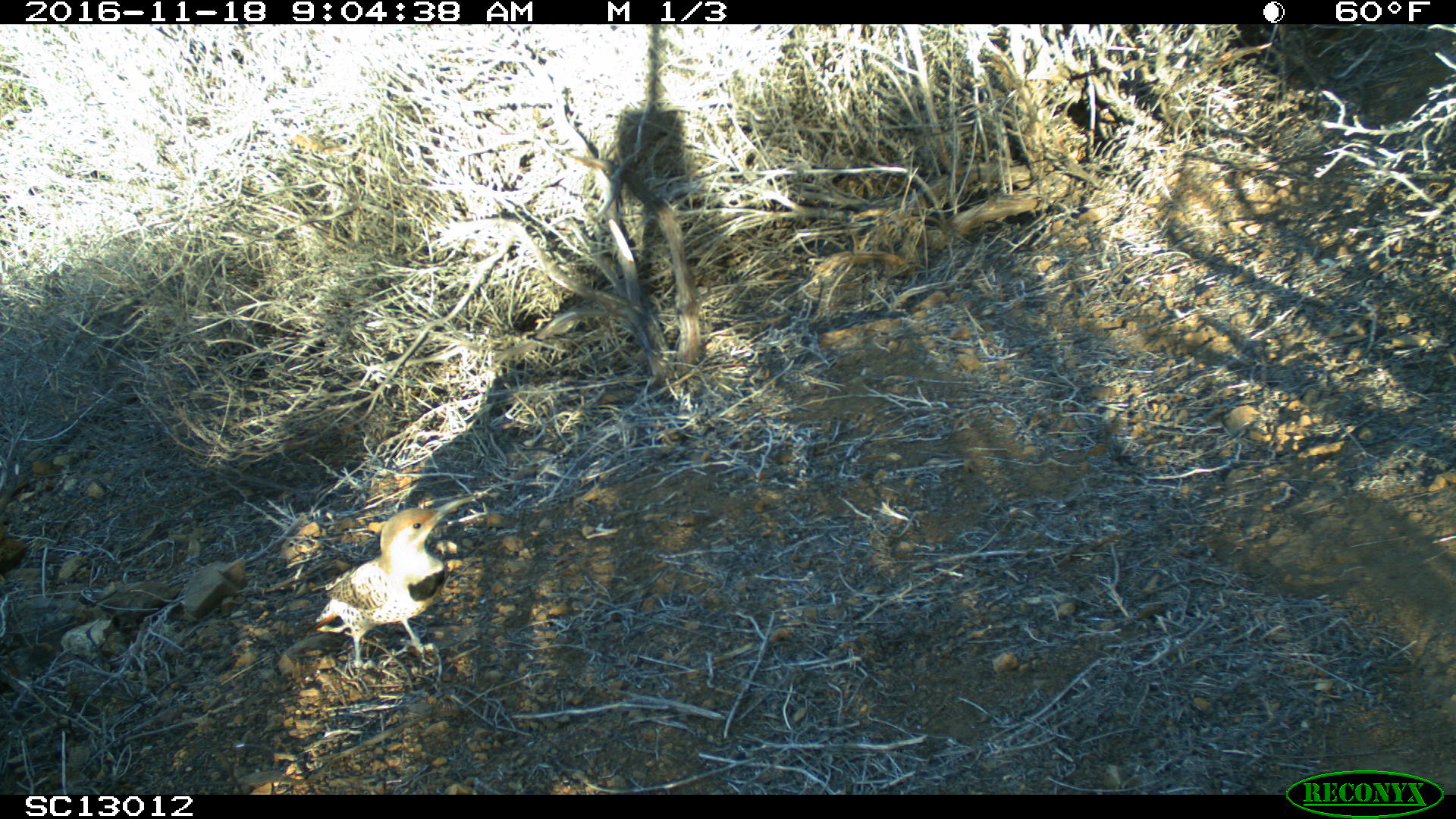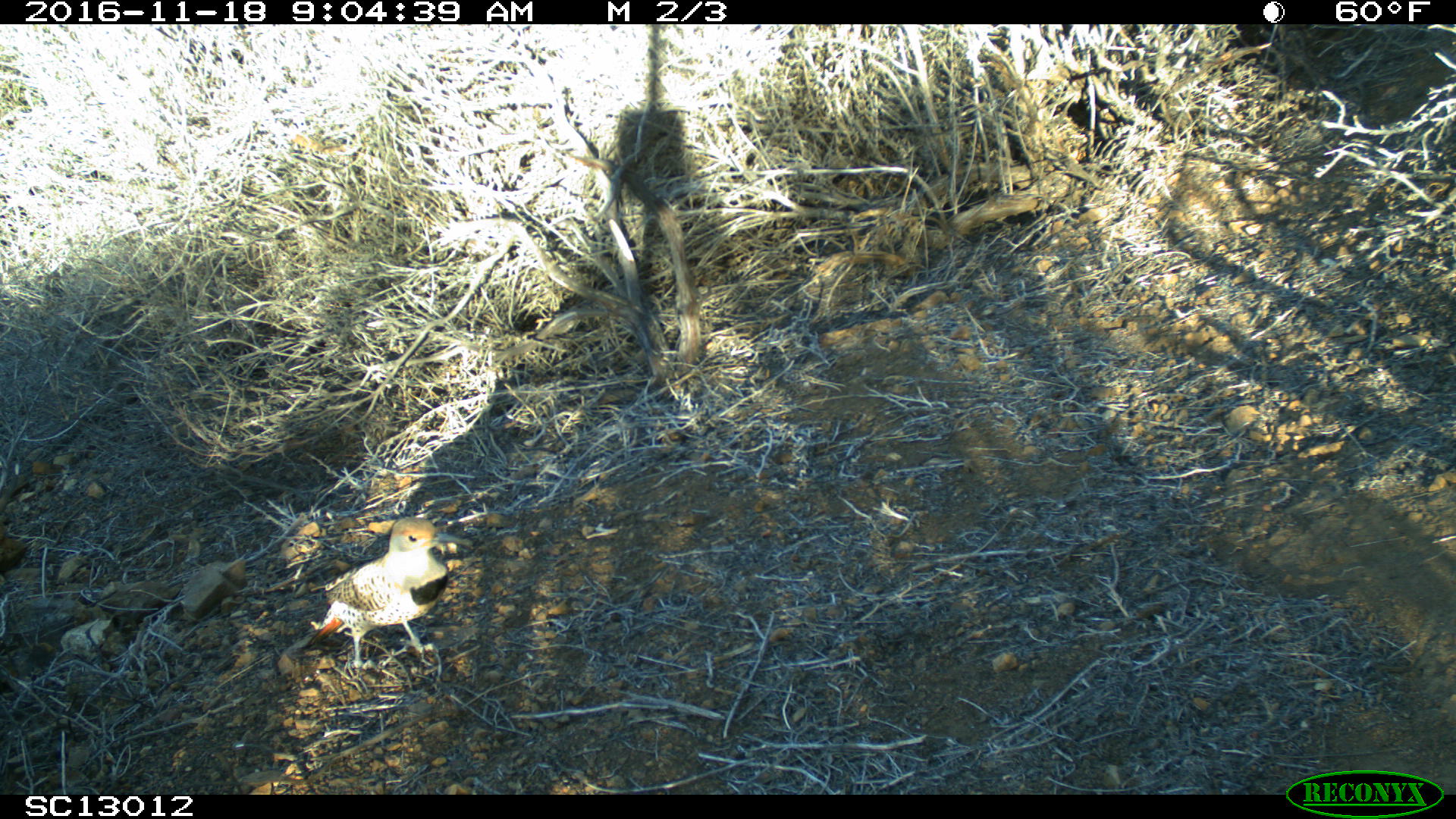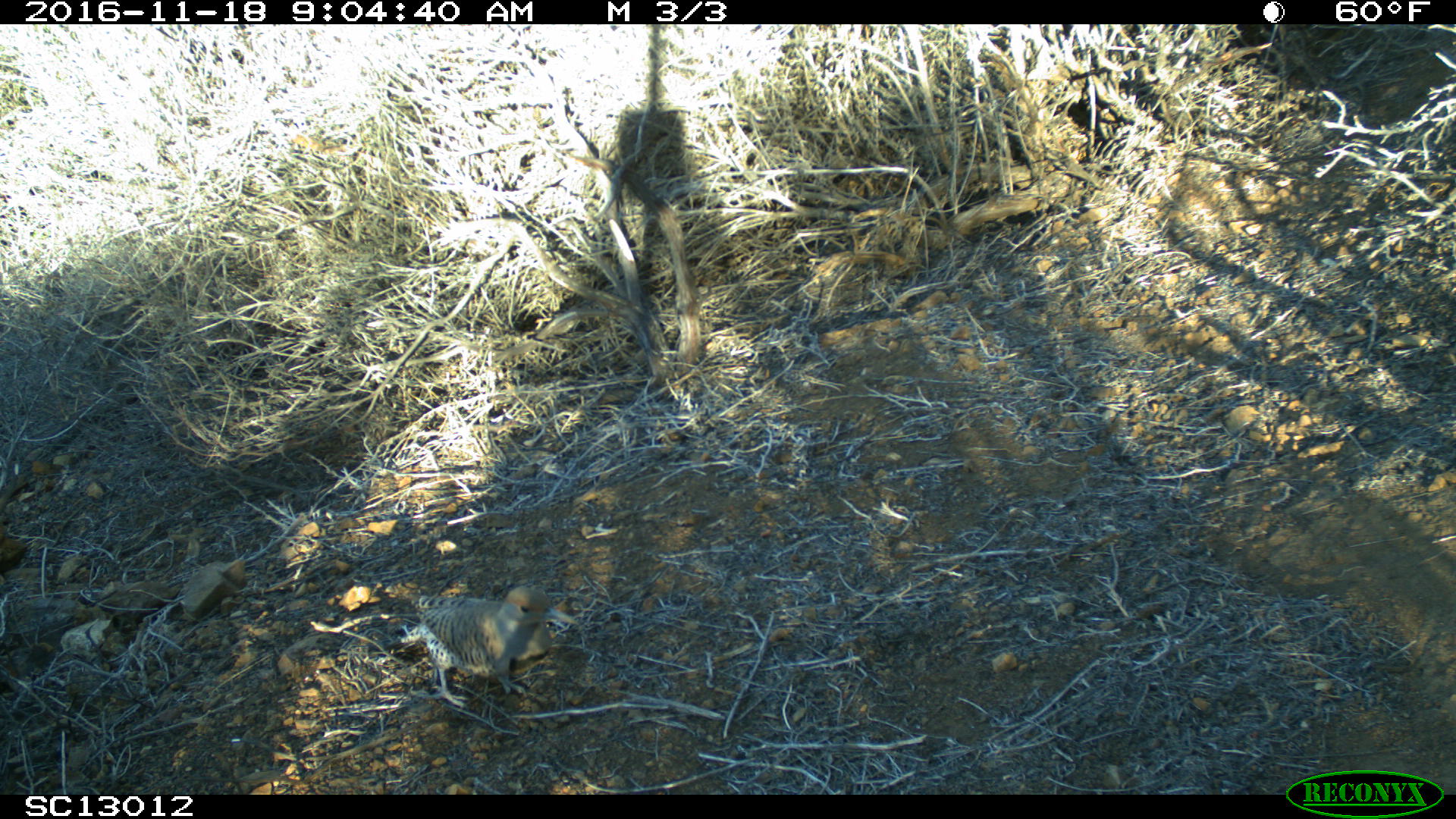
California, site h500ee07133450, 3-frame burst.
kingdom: Animalia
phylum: Chordata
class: Aves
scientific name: Aves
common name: bird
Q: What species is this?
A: Bird (Aves).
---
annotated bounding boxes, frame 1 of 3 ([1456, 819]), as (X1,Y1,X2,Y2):
bird: (305,495,475,673)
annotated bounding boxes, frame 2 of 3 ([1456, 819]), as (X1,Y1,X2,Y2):
bird: (302,516,475,675)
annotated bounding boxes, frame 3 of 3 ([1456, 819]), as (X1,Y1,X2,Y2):
bird: (386,585,579,709)